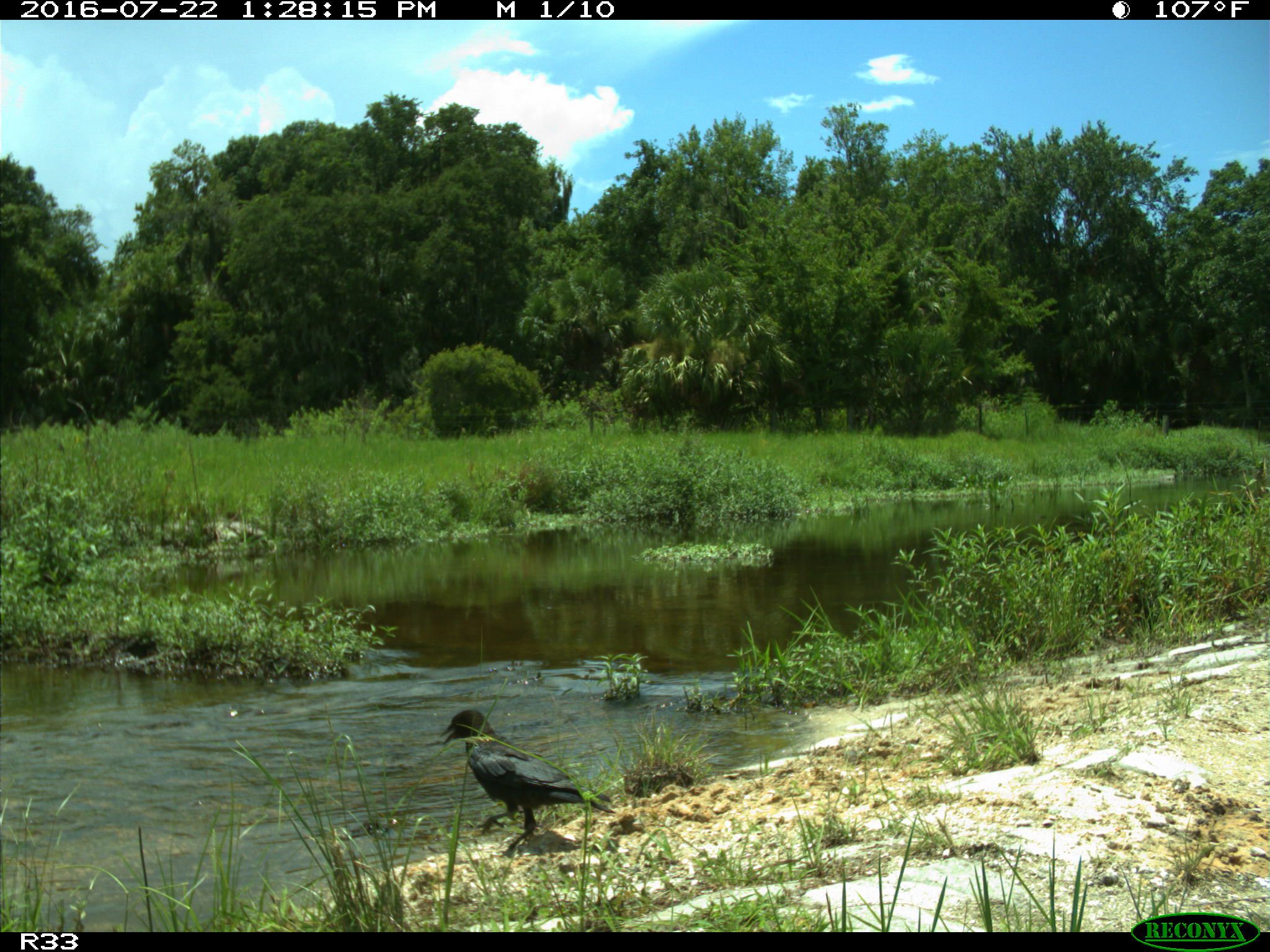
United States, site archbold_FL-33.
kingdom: Animalia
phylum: Chordata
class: Aves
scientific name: Aves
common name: birds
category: unidentified bird